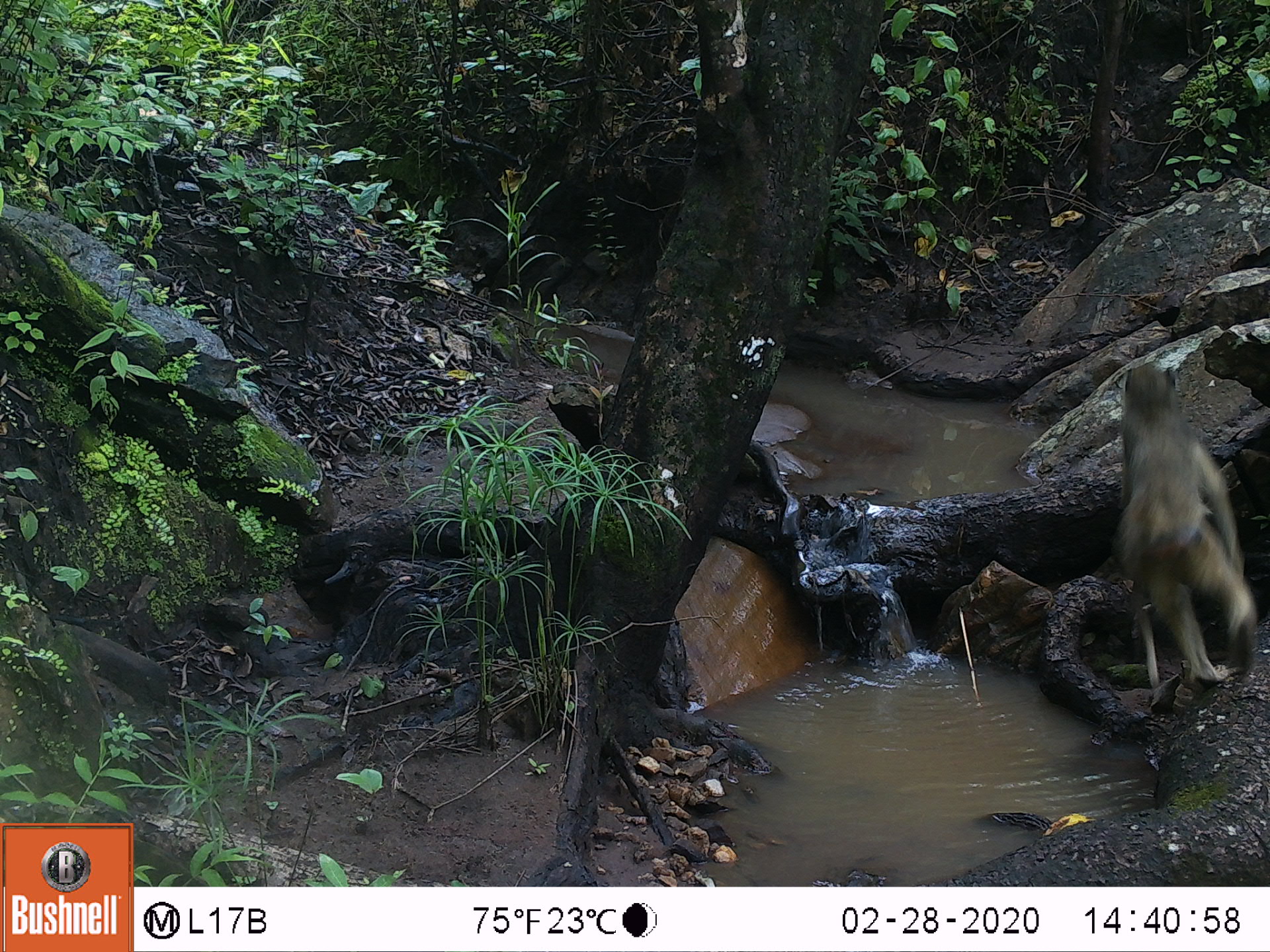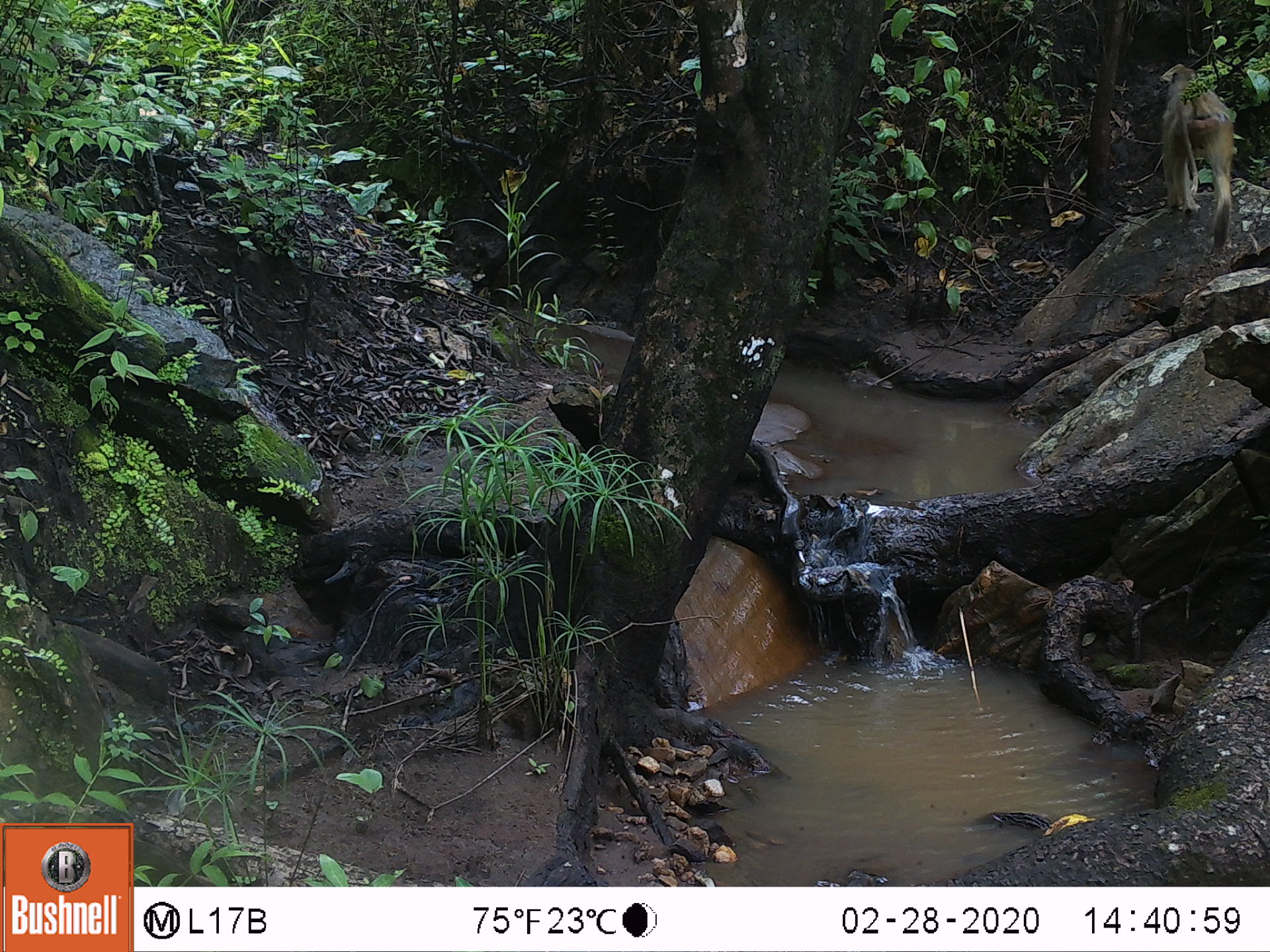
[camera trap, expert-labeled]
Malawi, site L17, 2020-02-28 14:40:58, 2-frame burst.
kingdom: Animalia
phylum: Chordata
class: Mammalia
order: Primates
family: Cercopithecidae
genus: Papio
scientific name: Papio cynocephalus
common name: yellow baboon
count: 1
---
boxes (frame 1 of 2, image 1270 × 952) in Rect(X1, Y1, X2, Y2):
yellow baboon: Rect(1098, 356, 1265, 691)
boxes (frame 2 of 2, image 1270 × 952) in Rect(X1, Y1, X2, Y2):
yellow baboon: Rect(1157, 62, 1243, 246)